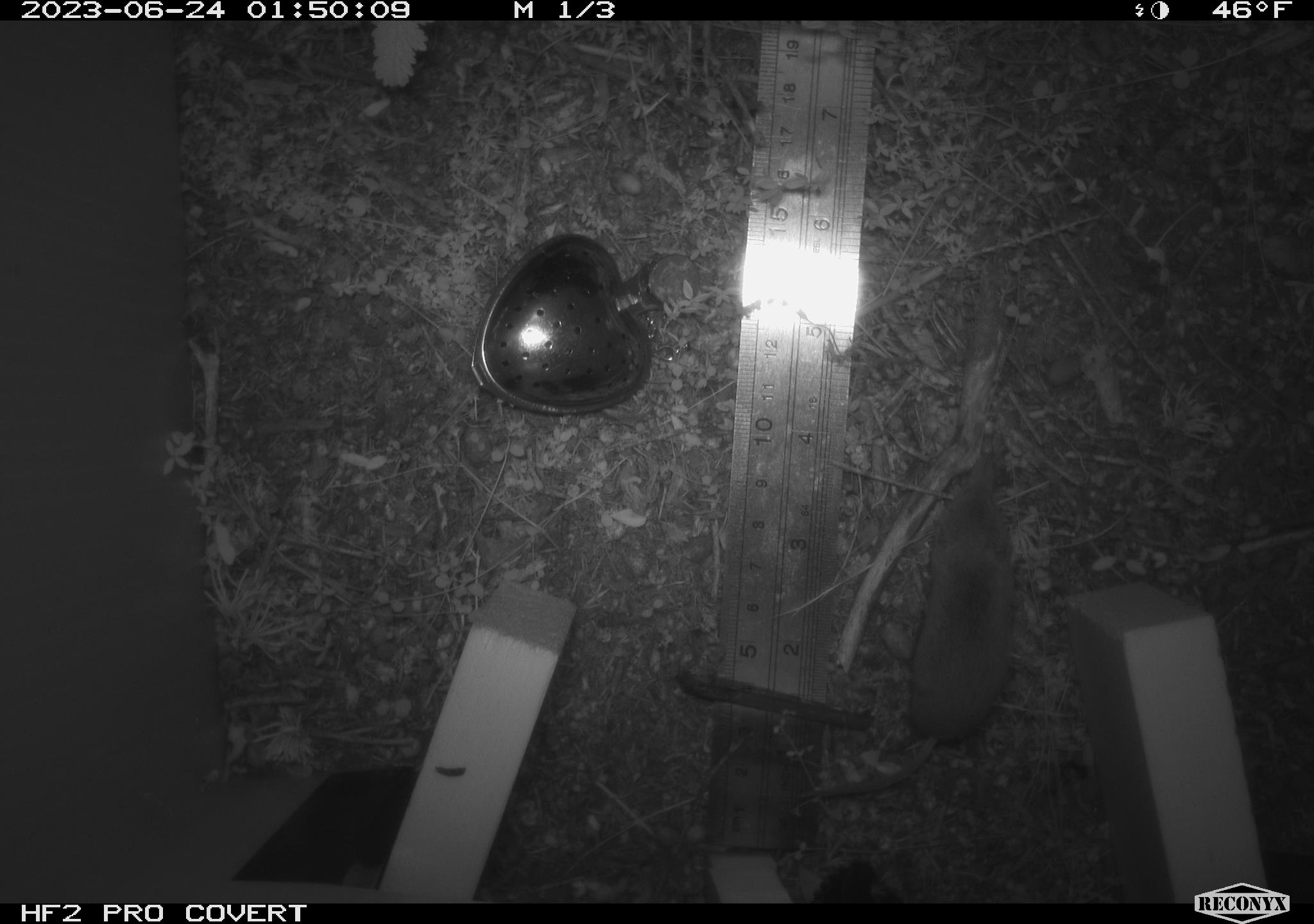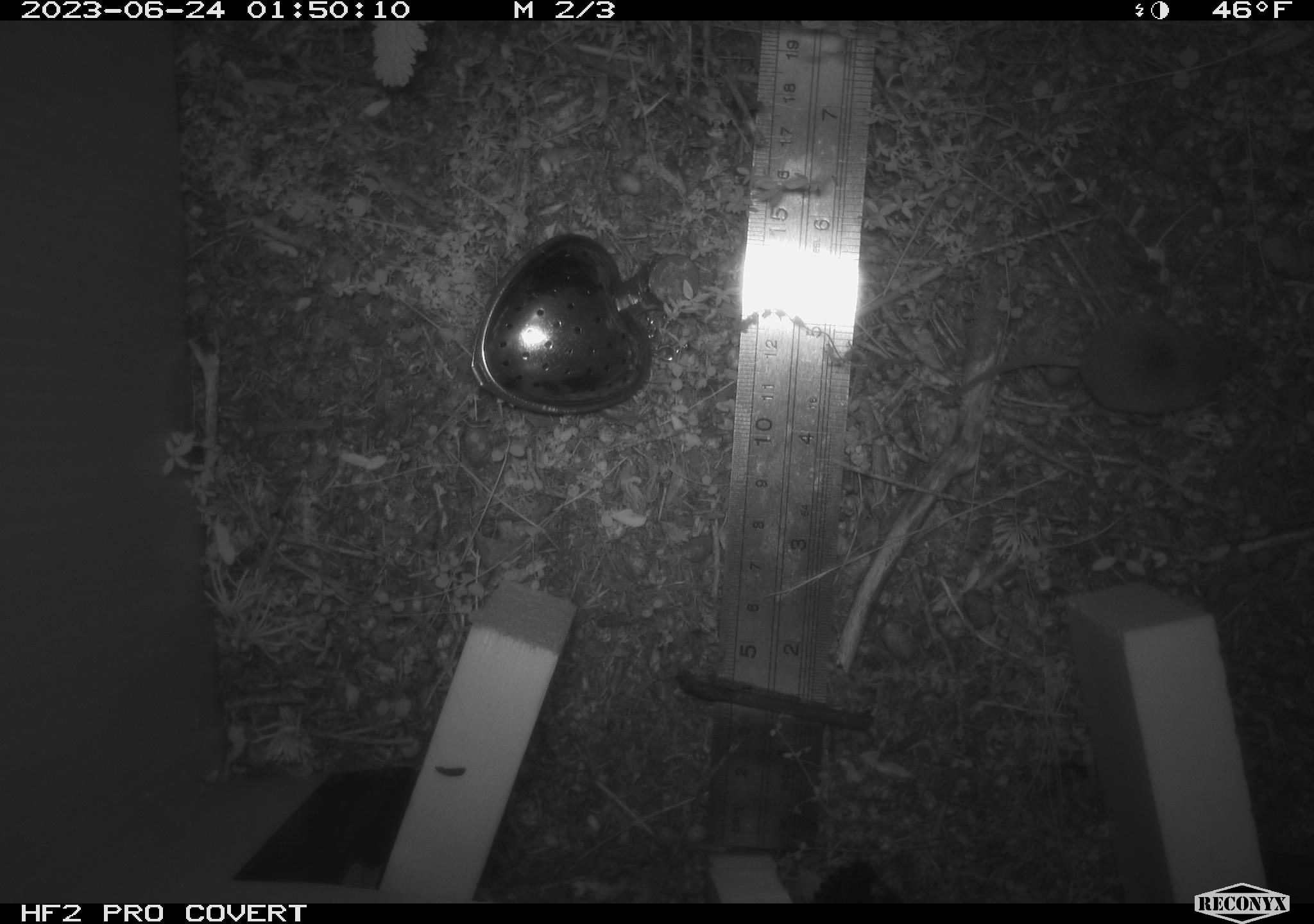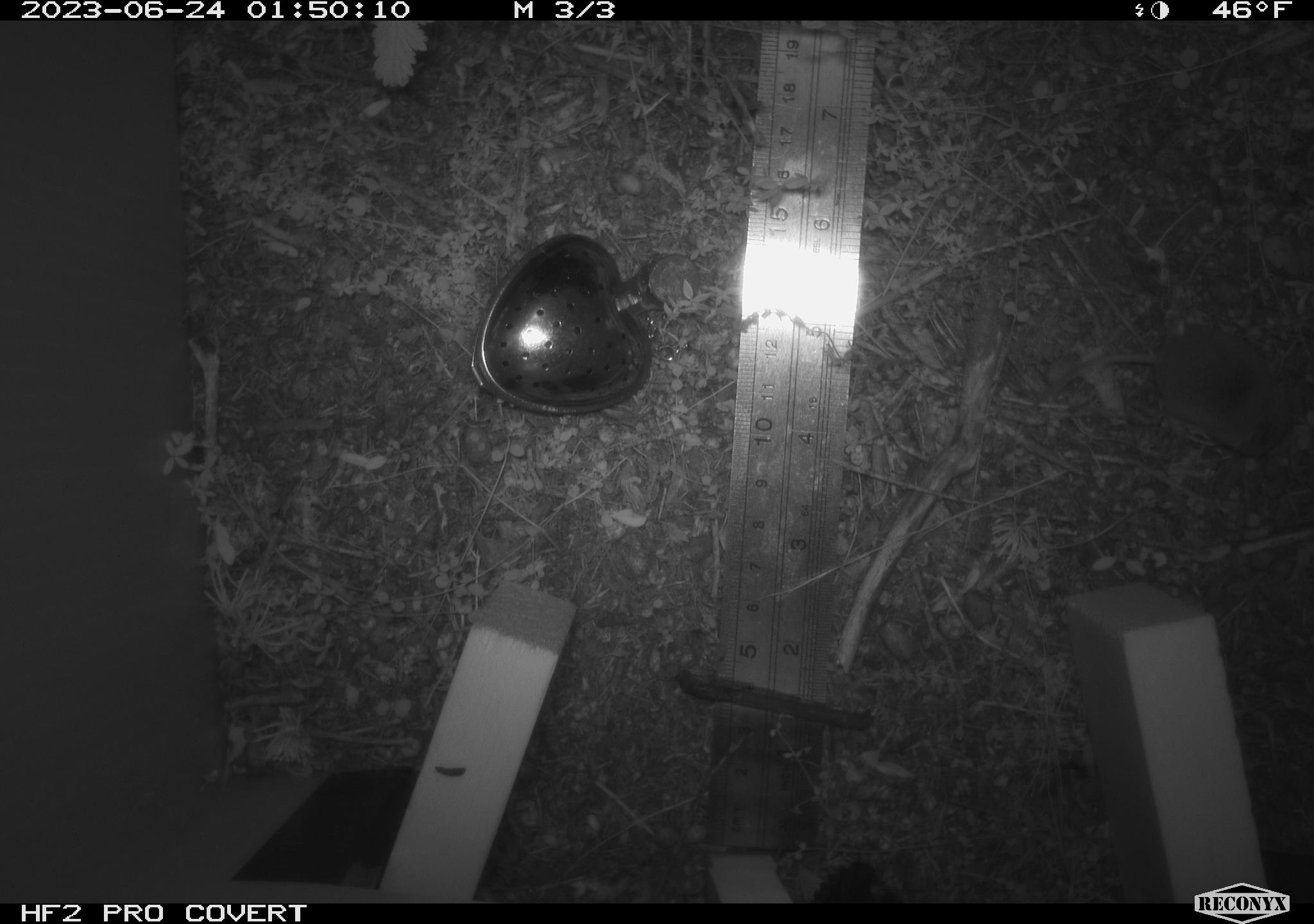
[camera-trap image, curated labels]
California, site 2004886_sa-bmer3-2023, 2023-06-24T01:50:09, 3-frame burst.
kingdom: Animalia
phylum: Chordata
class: Mammalia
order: Eulipotyphla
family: Soricidae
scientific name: Soricidae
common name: shrews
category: soricidae family